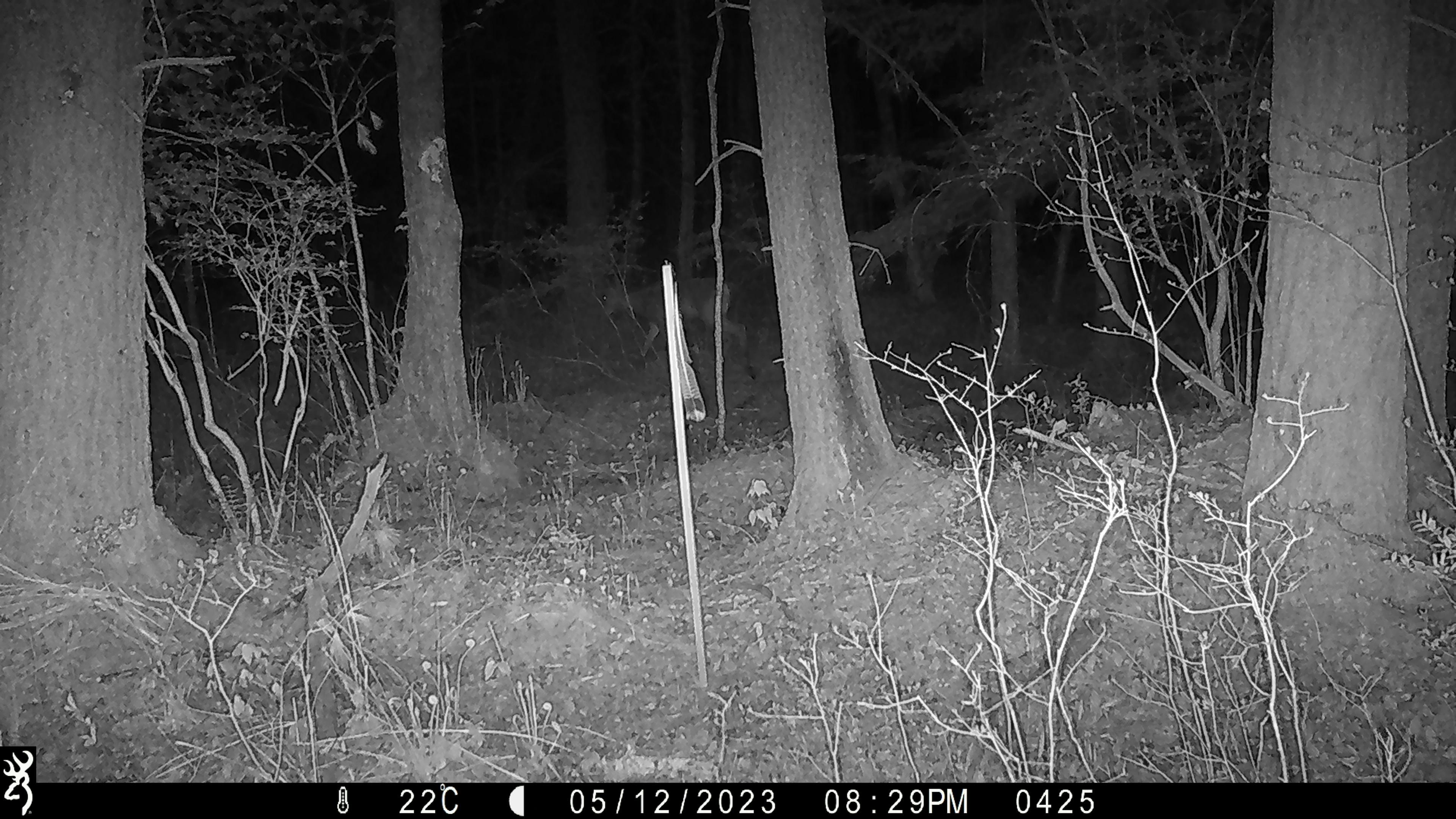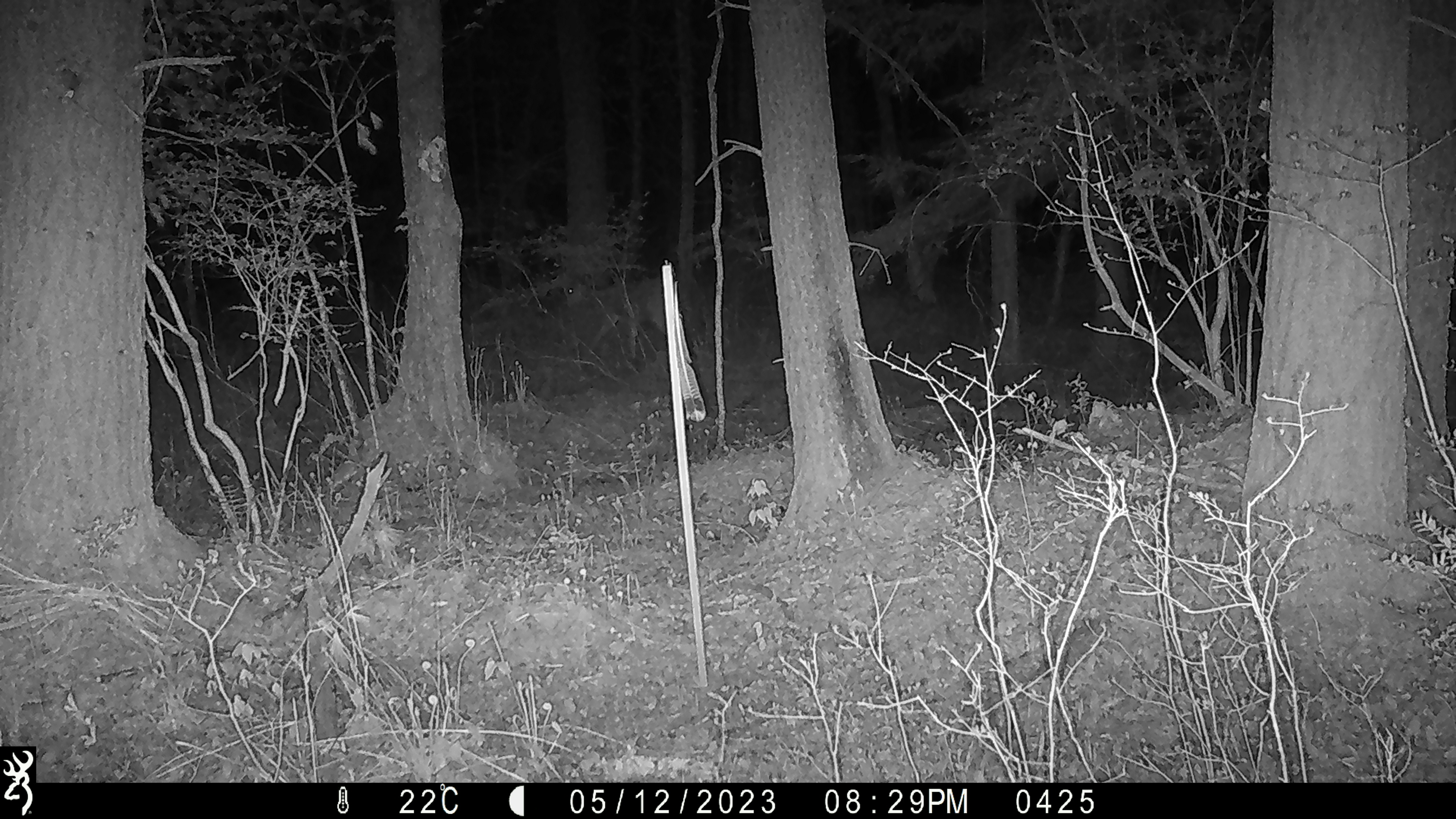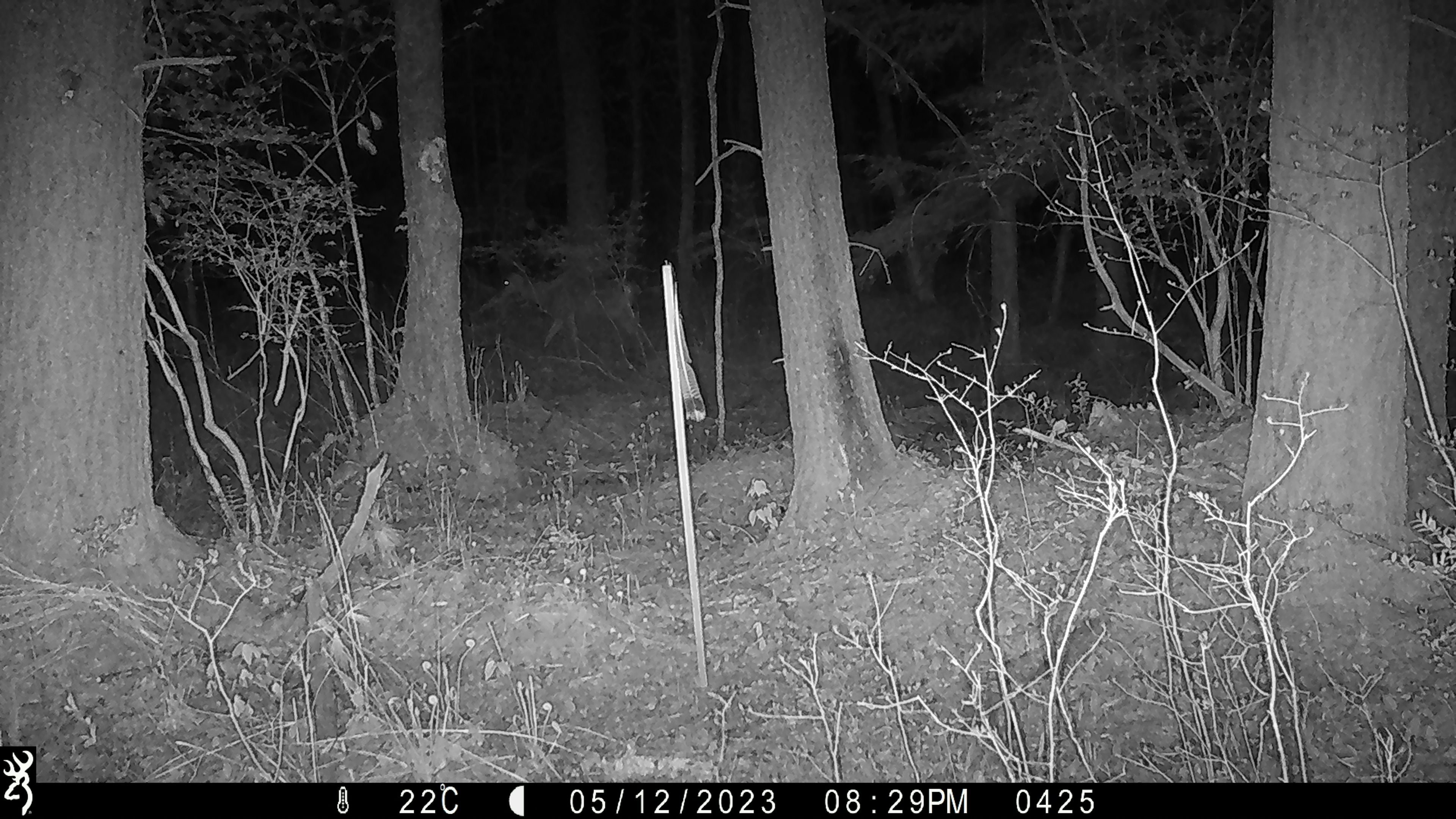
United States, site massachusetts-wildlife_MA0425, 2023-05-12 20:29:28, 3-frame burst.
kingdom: Animalia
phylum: Chordata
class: Mammalia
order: Artiodactyla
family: Cervidae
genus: Odocoileus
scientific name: Odocoileus virginianus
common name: white-tailed deer